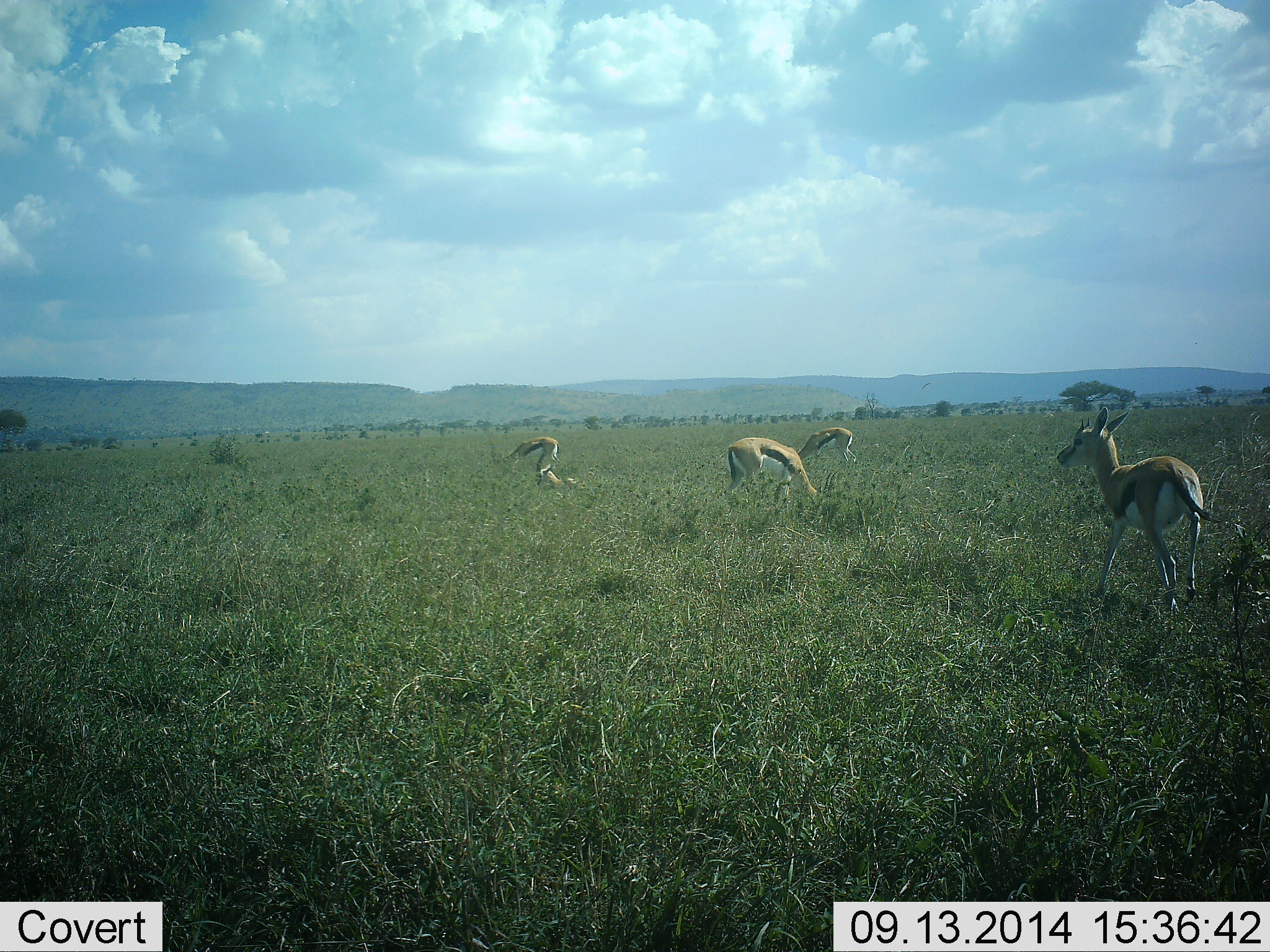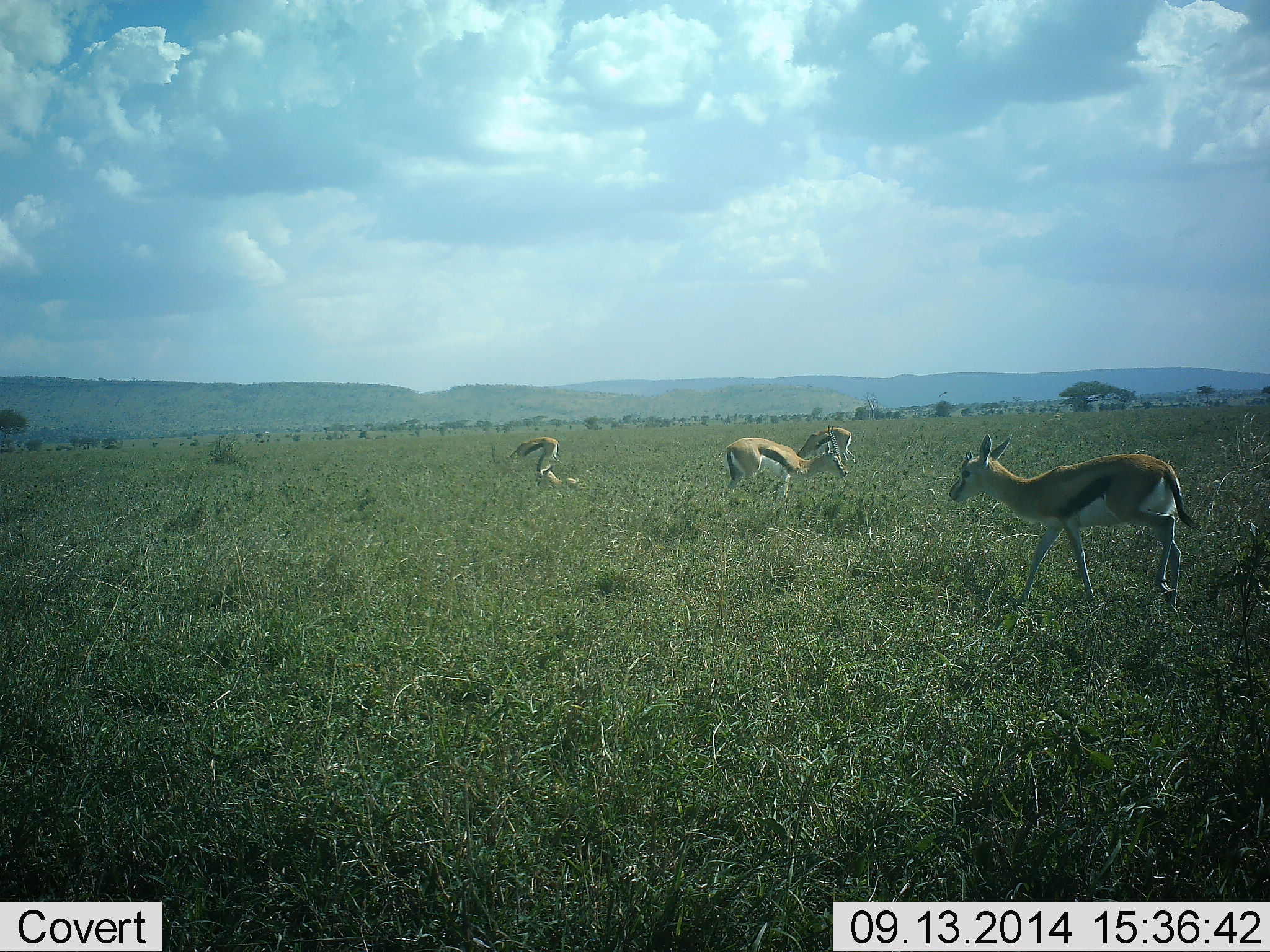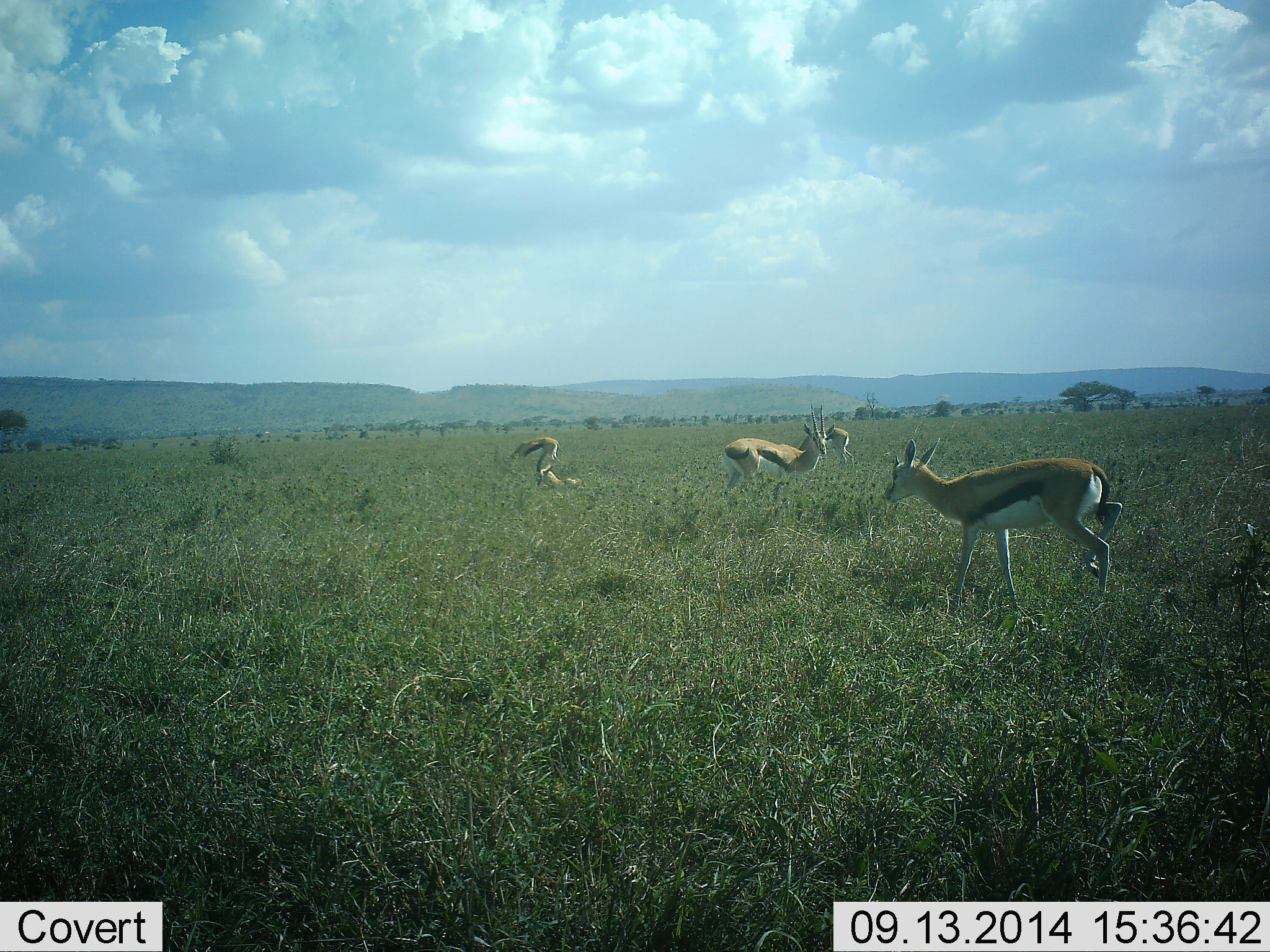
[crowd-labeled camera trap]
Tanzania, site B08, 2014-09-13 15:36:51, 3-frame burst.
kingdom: Animalia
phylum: Chordata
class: Mammalia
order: Artiodactyla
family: Bovidae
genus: Eudorcas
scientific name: Eudorcas thomsonii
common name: thomson's gazelle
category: gazellethomsons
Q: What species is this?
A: Gazellethomsons (thomson's gazelle) (Eudorcas thomsonii).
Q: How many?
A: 4.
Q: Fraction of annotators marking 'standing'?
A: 50%.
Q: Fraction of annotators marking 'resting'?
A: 40%.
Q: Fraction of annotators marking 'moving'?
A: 90%.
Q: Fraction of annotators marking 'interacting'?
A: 0%.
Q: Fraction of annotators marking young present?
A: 10%.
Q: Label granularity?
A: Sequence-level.